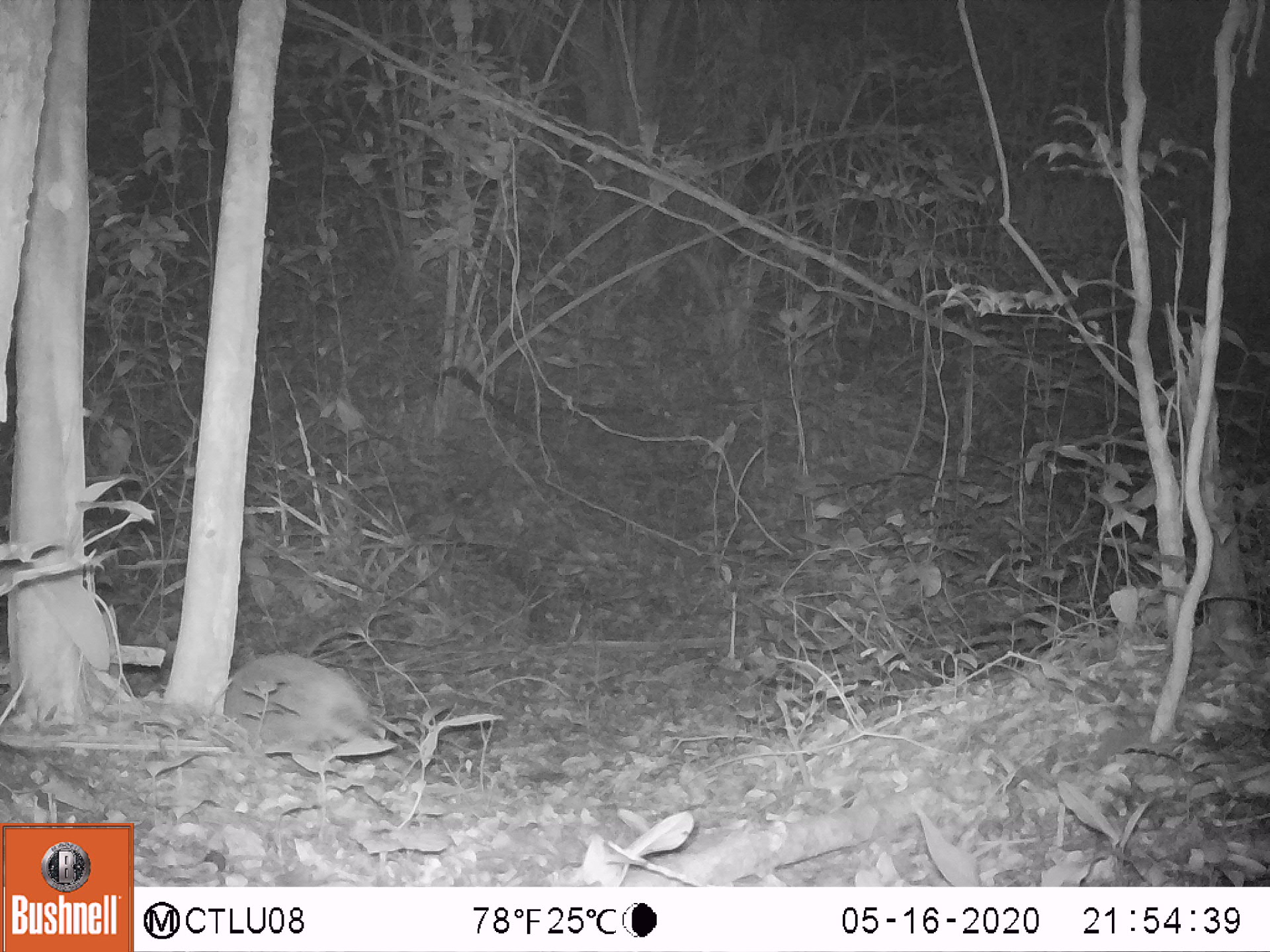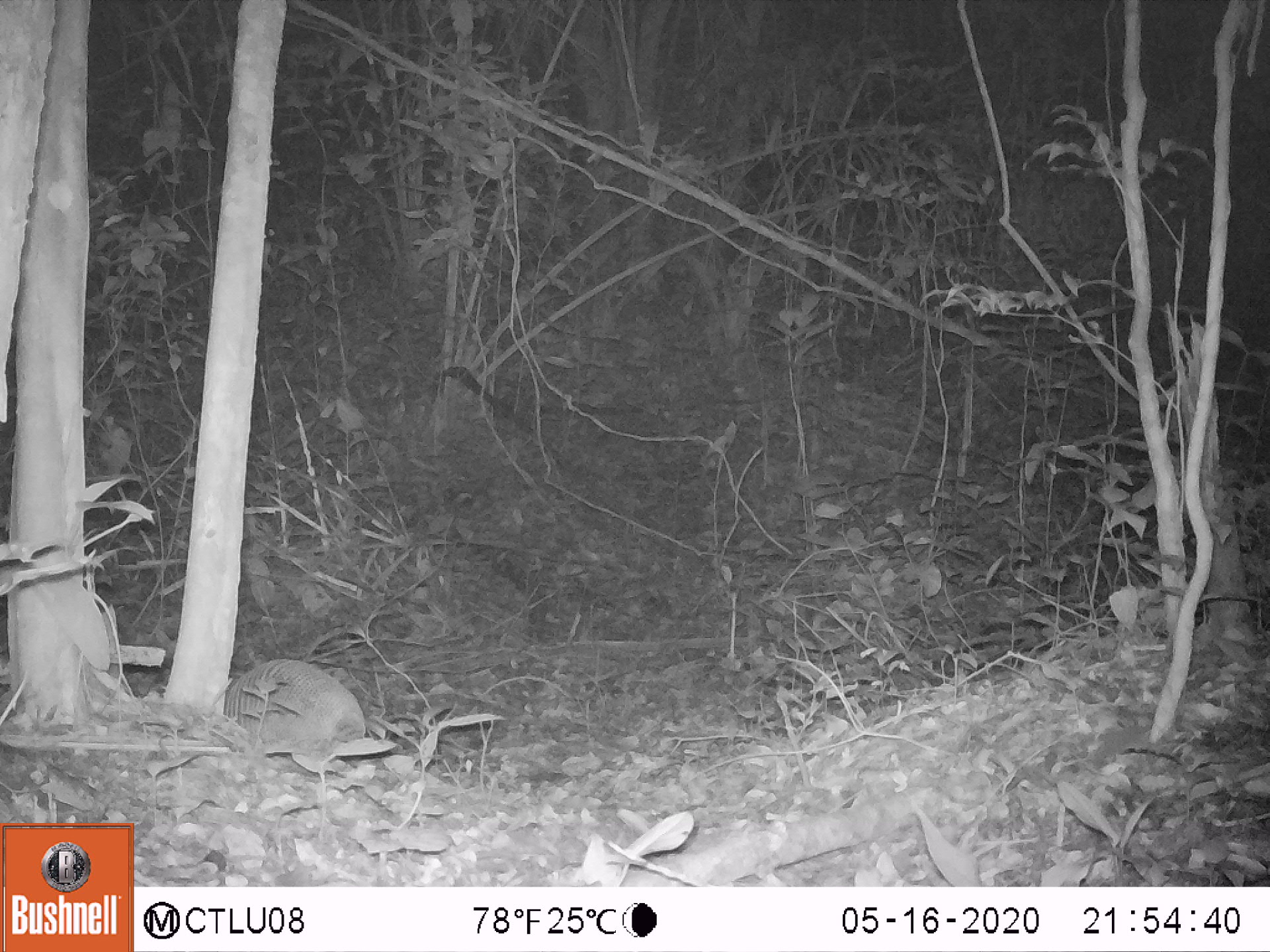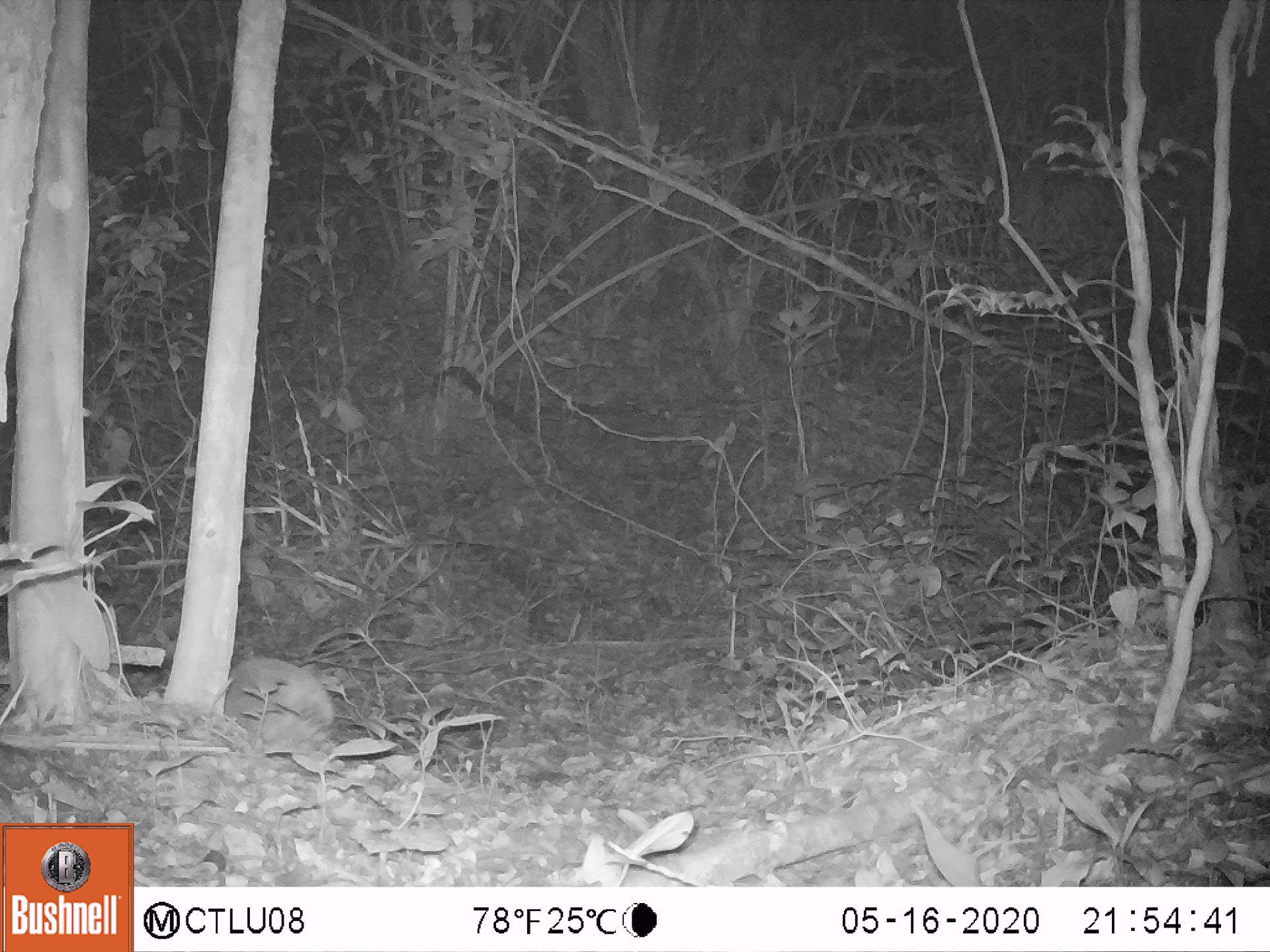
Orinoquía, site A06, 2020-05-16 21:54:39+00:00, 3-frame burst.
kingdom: Animalia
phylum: Chordata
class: Mammalia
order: Cingulata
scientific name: Cingulata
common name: armadillo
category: unknown armadillo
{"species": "unknown armadillo (armadillo) (Cingulata)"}